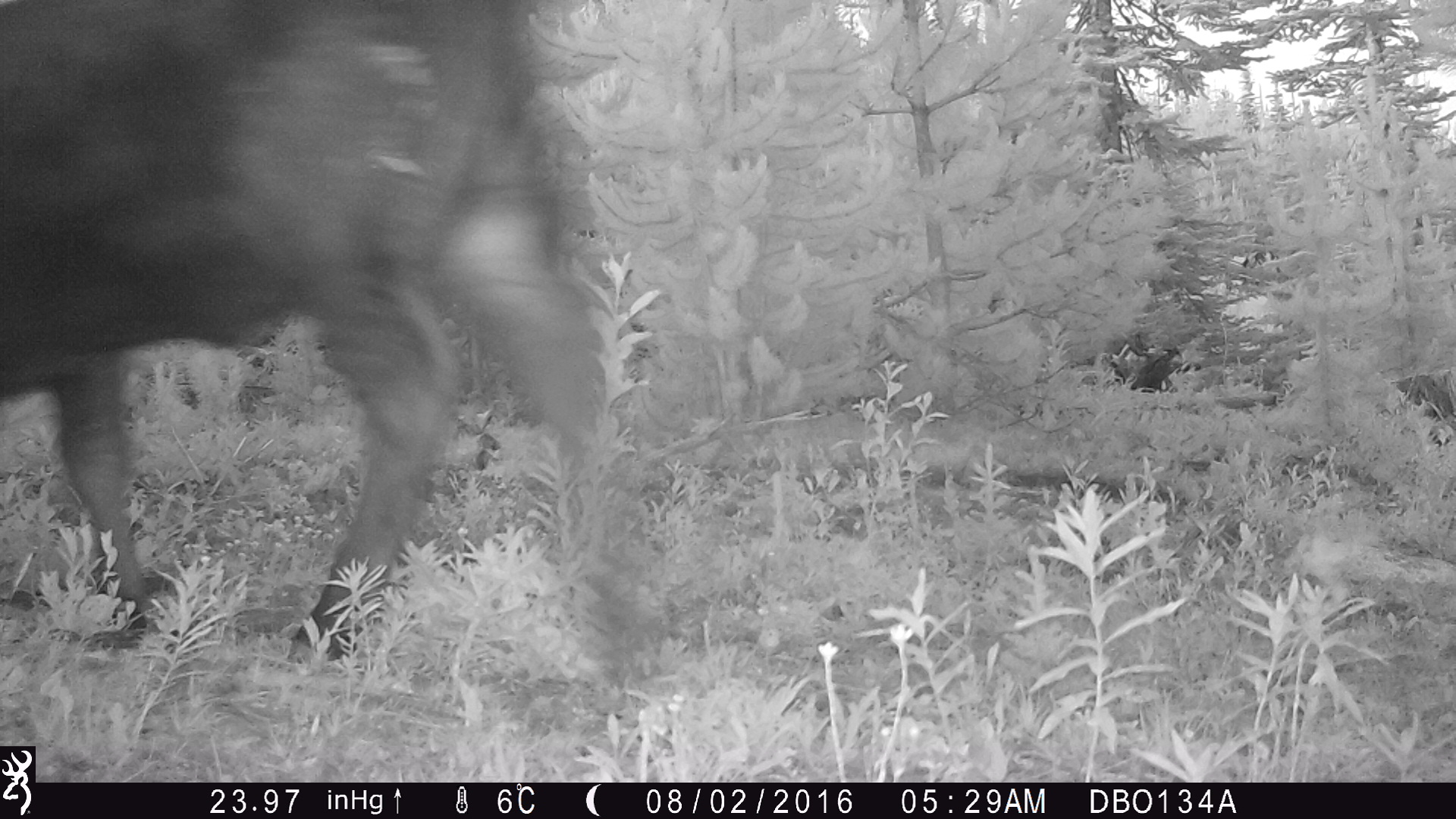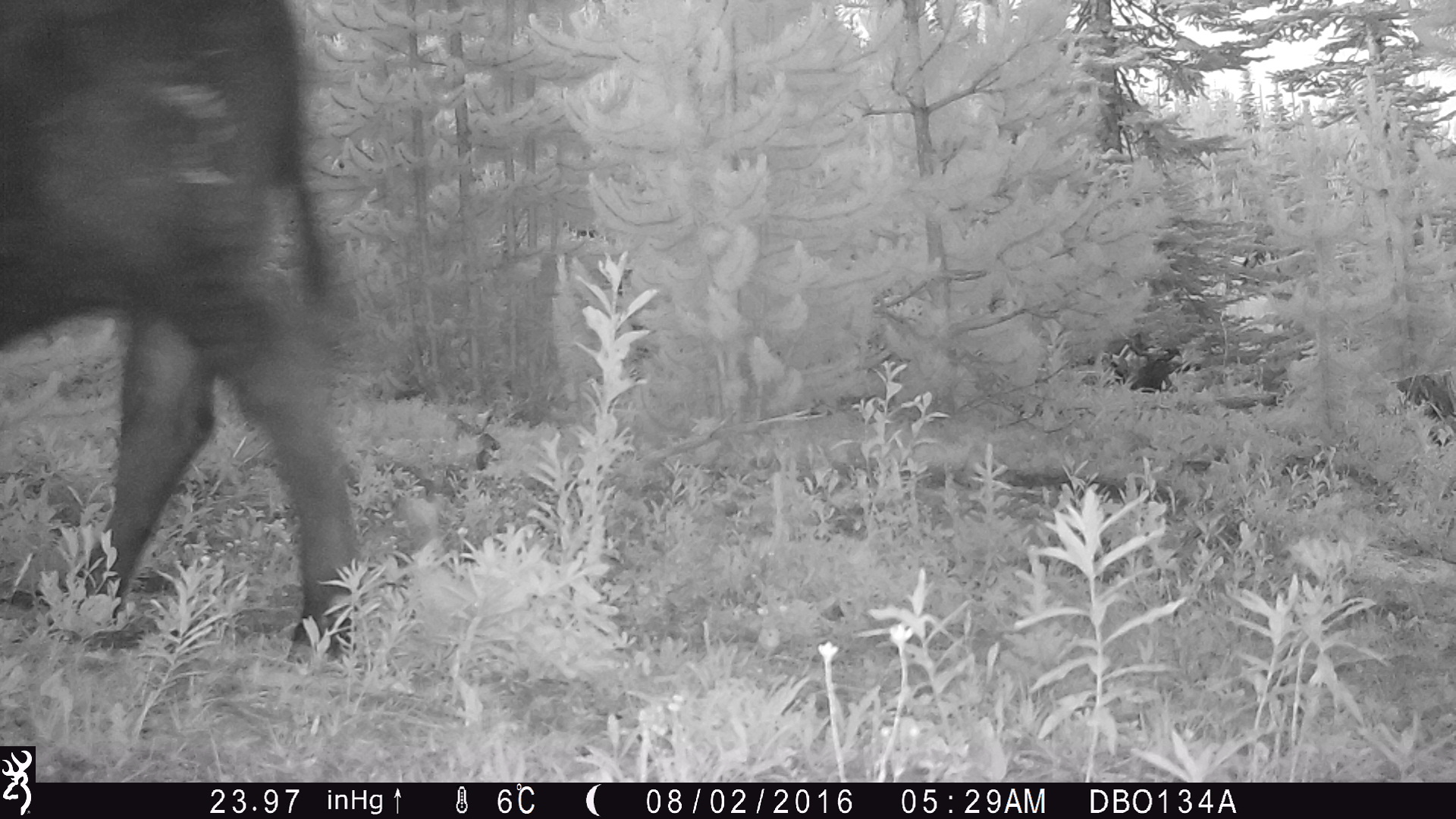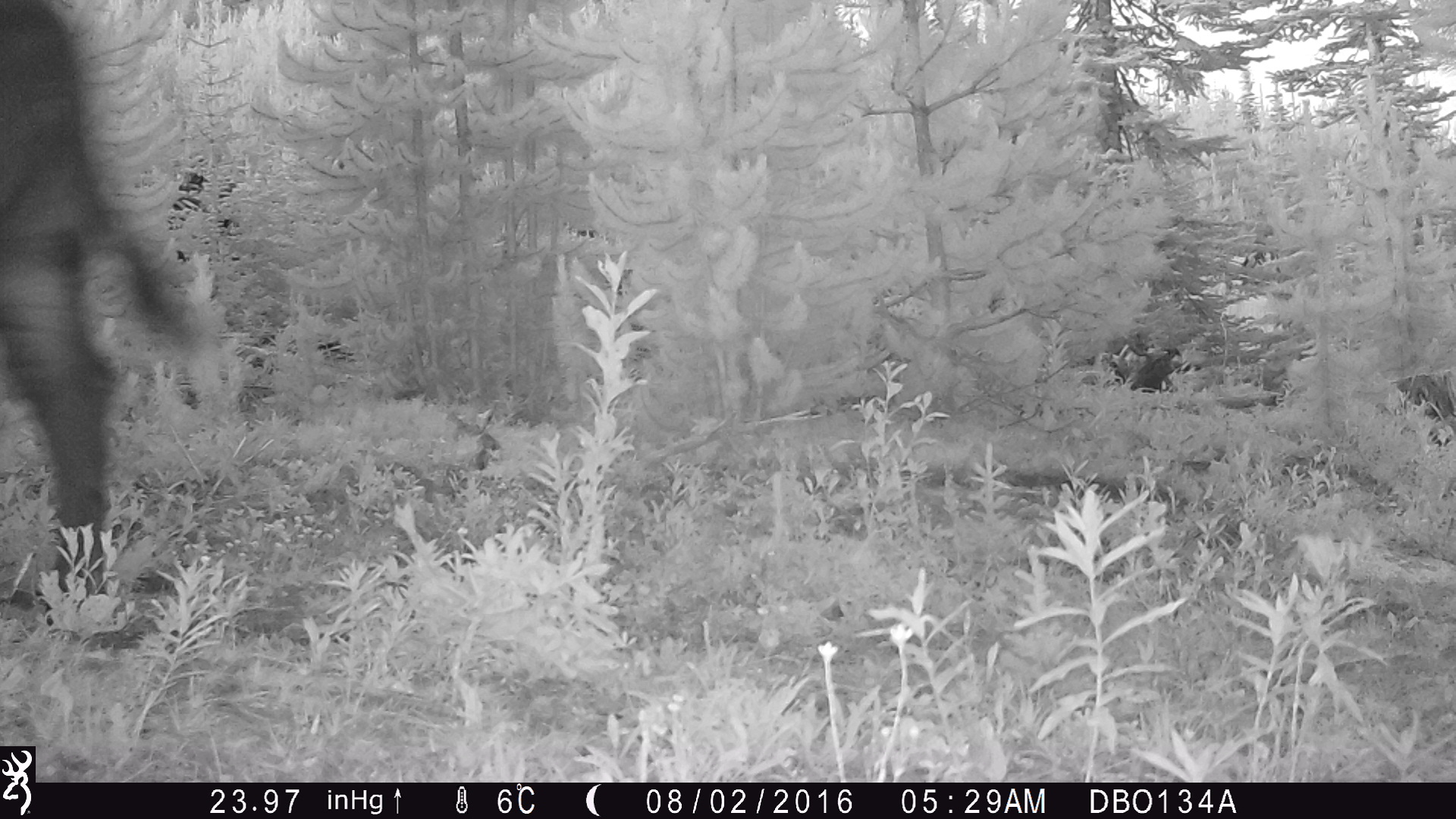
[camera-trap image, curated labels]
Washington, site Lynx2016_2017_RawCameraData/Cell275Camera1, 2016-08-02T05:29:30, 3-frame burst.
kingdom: Animalia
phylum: Chordata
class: Mammalia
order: Artiodactyla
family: Bovidae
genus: Bos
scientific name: Bos taurus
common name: domestic cattle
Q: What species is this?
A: Domestic cattle (Bos taurus).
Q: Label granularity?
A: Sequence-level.